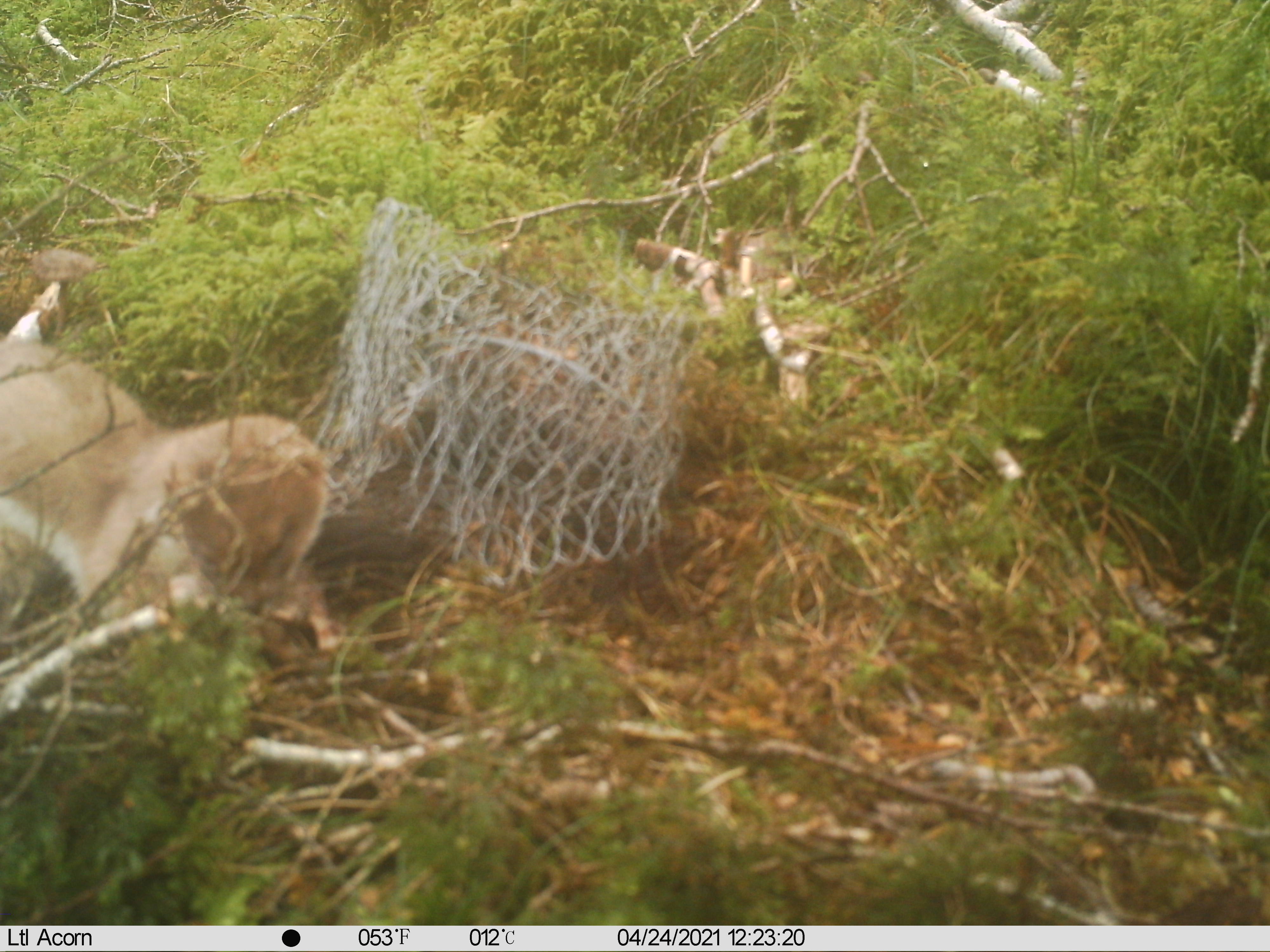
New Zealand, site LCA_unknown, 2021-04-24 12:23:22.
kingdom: Animalia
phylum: Chordata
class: Mammalia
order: Carnivora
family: Mustelidae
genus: Mustela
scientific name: Mustela erminea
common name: stoat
Stoat (Mustela erminea).